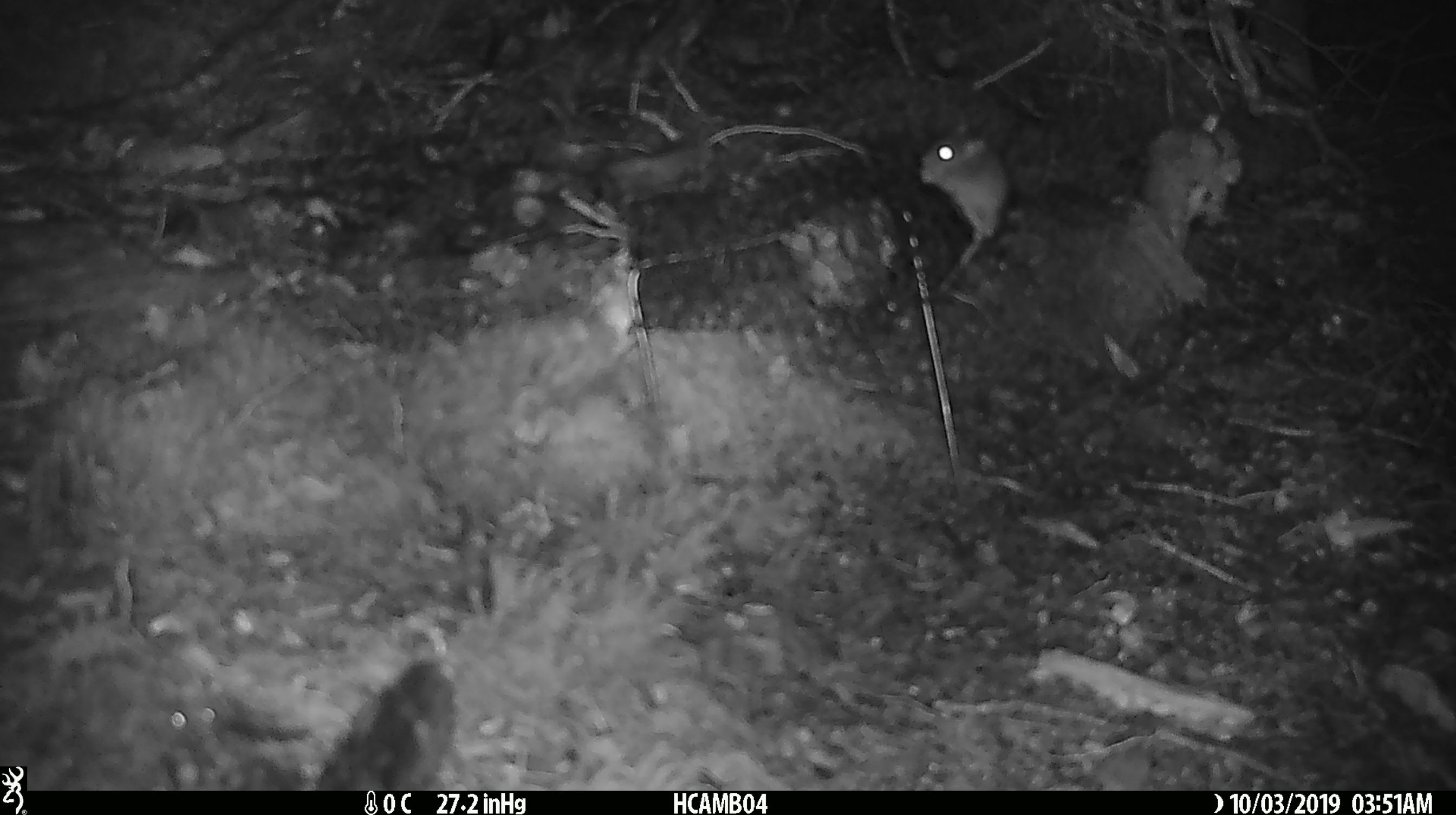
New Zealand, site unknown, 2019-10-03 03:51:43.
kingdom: Animalia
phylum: Chordata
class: Mammalia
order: Rodentia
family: Muridae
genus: Mus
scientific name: Mus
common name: mouse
Mouse (Mus).